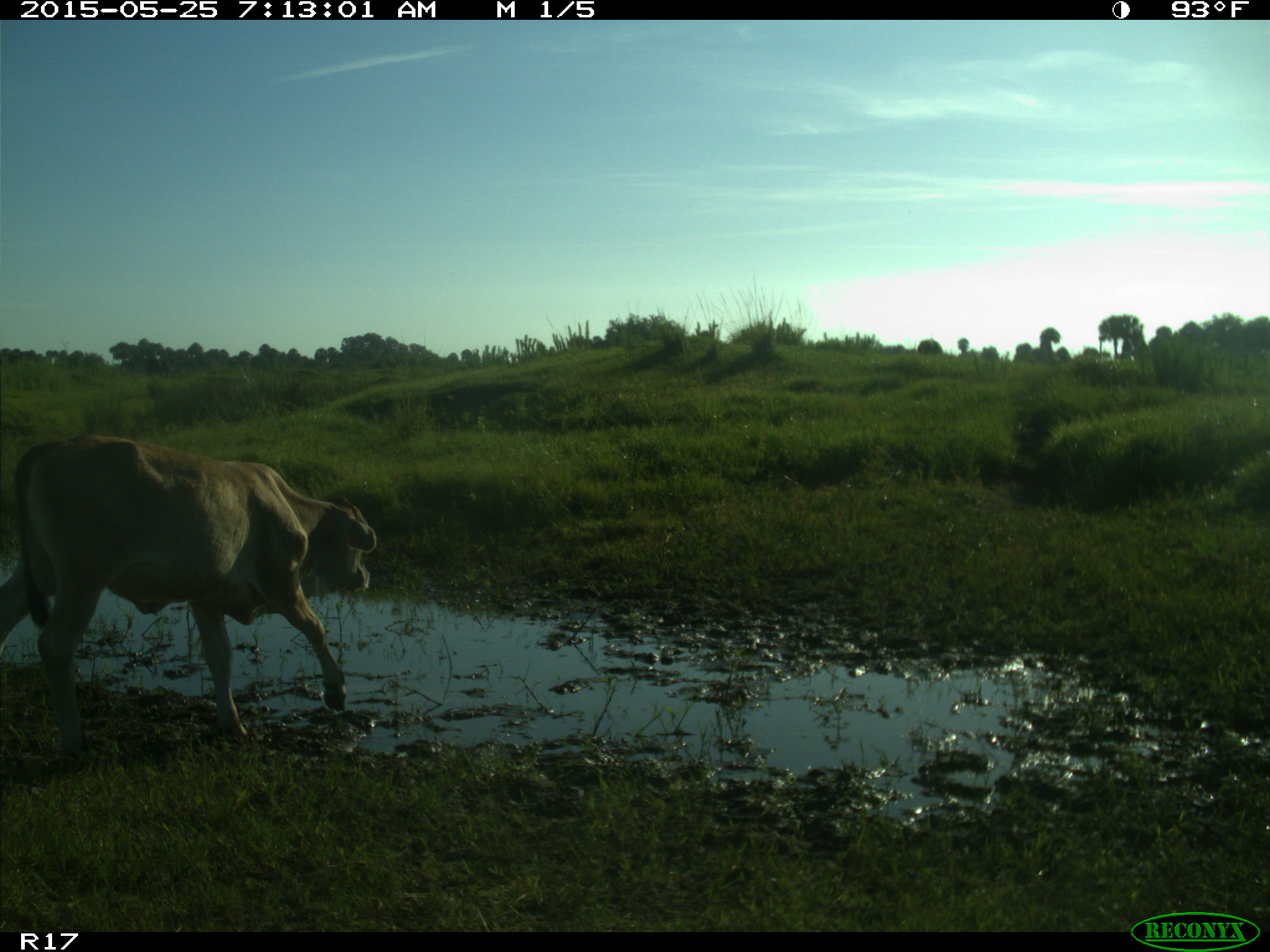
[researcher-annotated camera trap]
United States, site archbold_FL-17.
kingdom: Animalia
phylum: Chordata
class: Mammalia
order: Artiodactyla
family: Bovidae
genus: Bos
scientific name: Bos taurus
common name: domestic cow